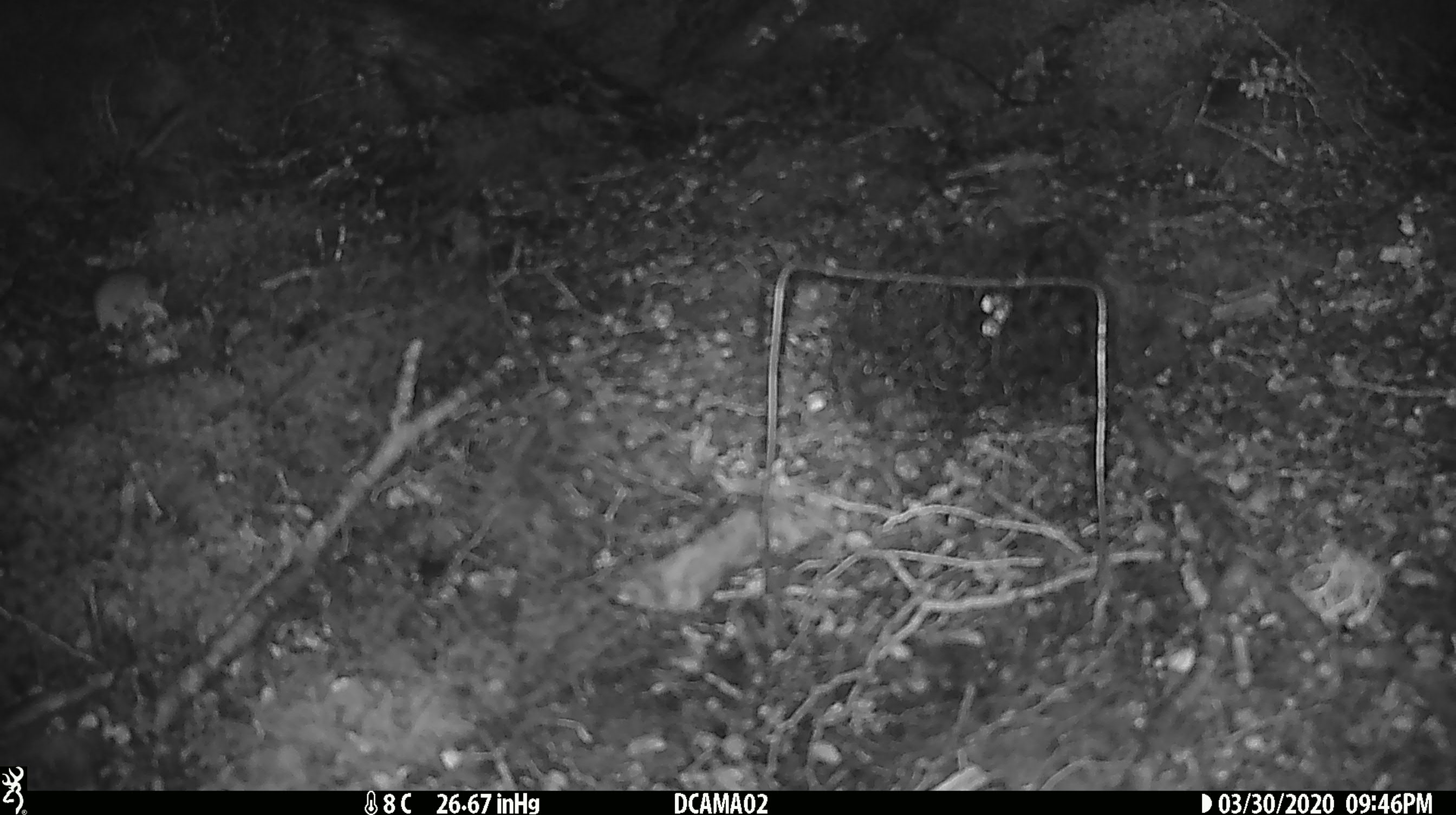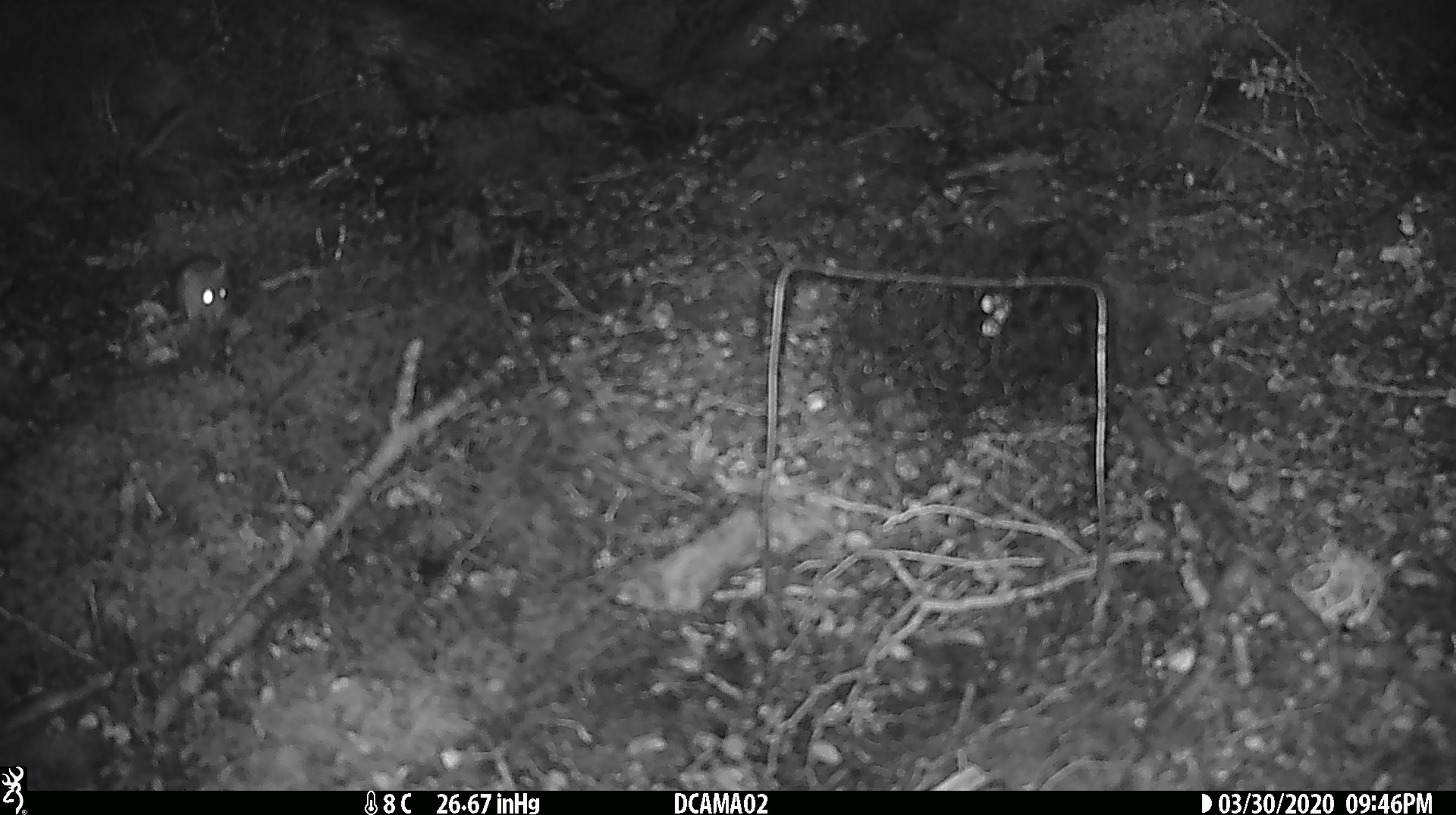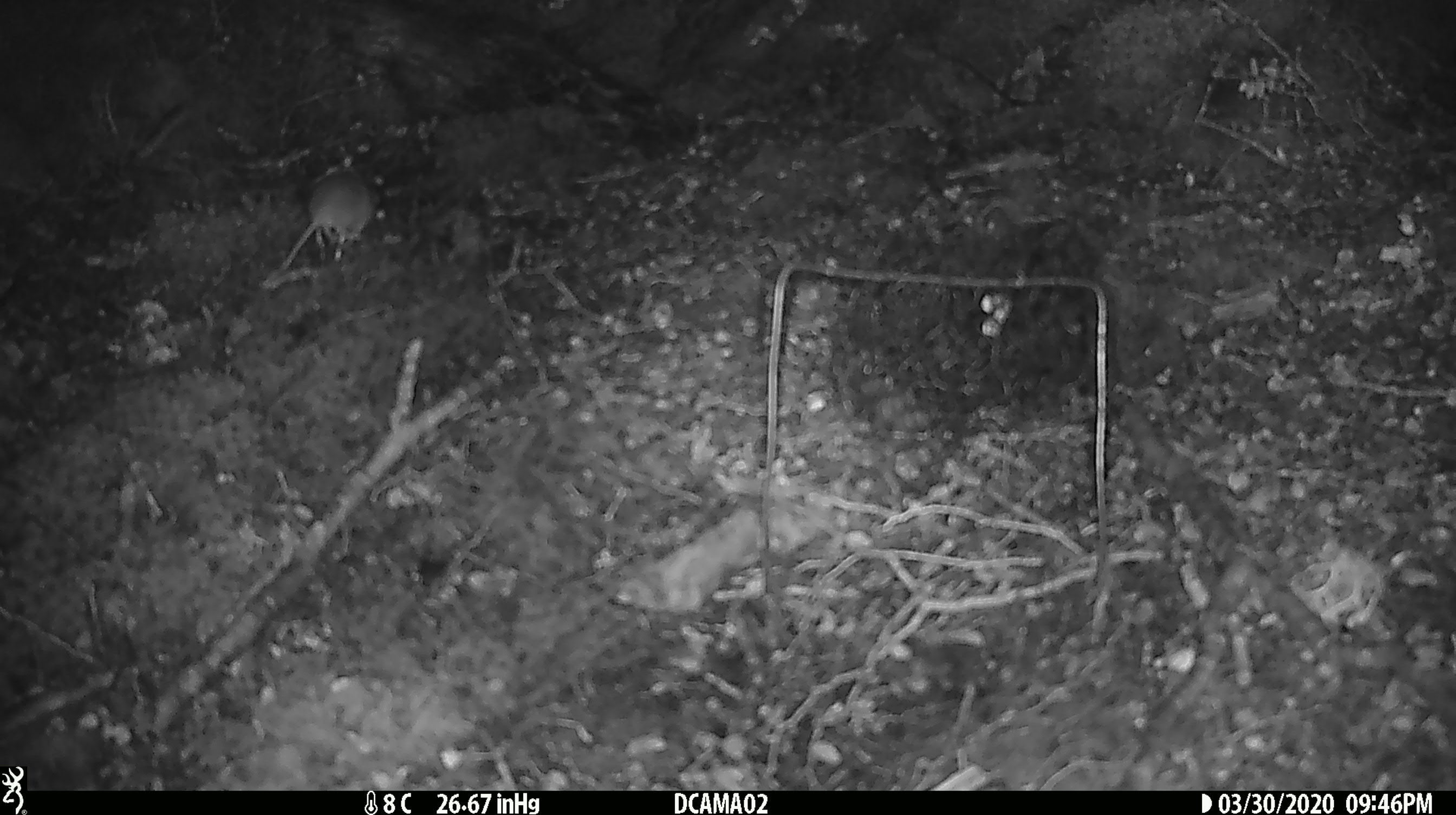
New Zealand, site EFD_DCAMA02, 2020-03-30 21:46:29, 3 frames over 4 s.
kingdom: Animalia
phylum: Chordata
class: Mammalia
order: Rodentia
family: Muridae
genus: Mus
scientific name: Mus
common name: mouse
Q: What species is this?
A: Mouse (Mus).